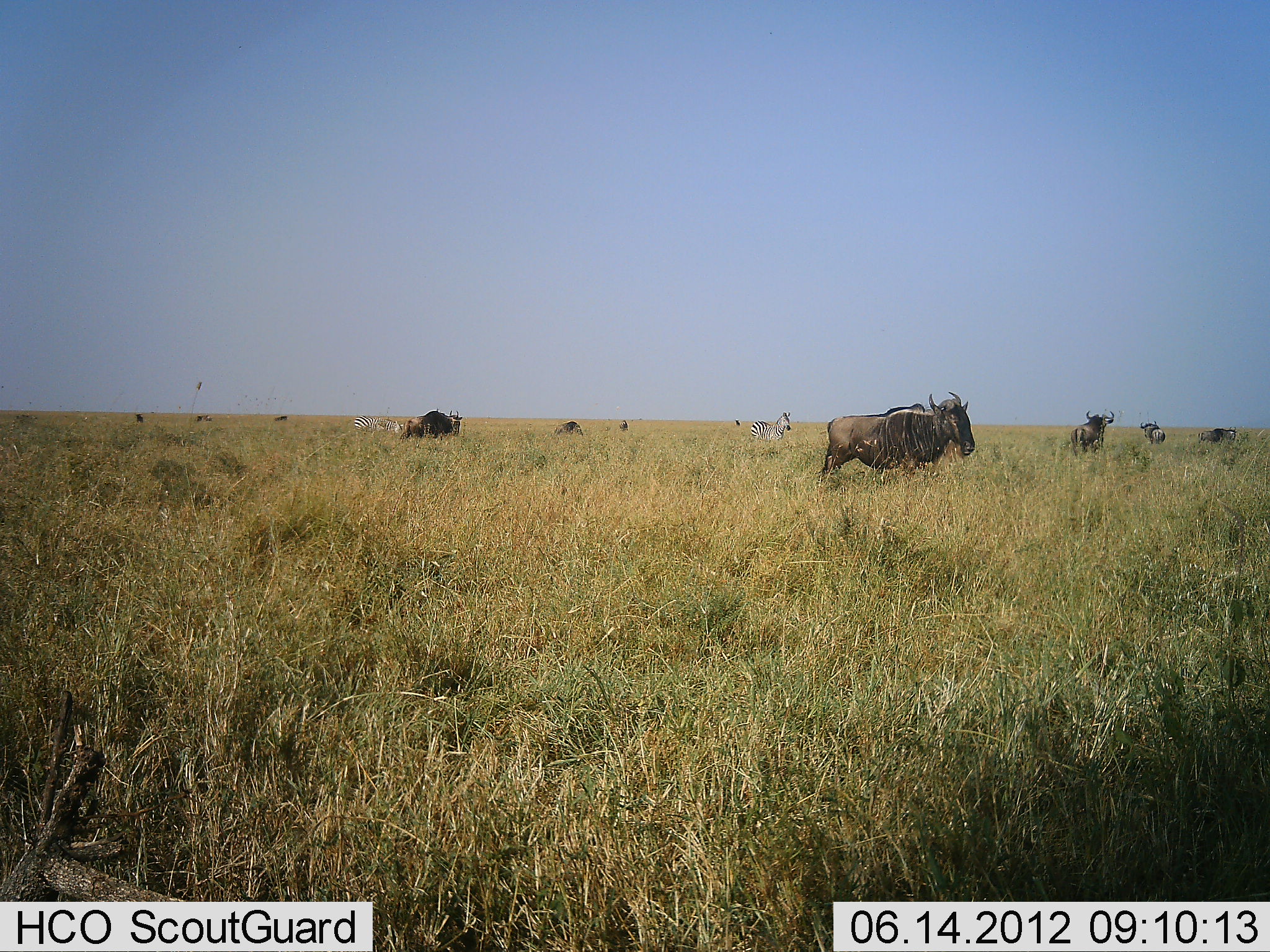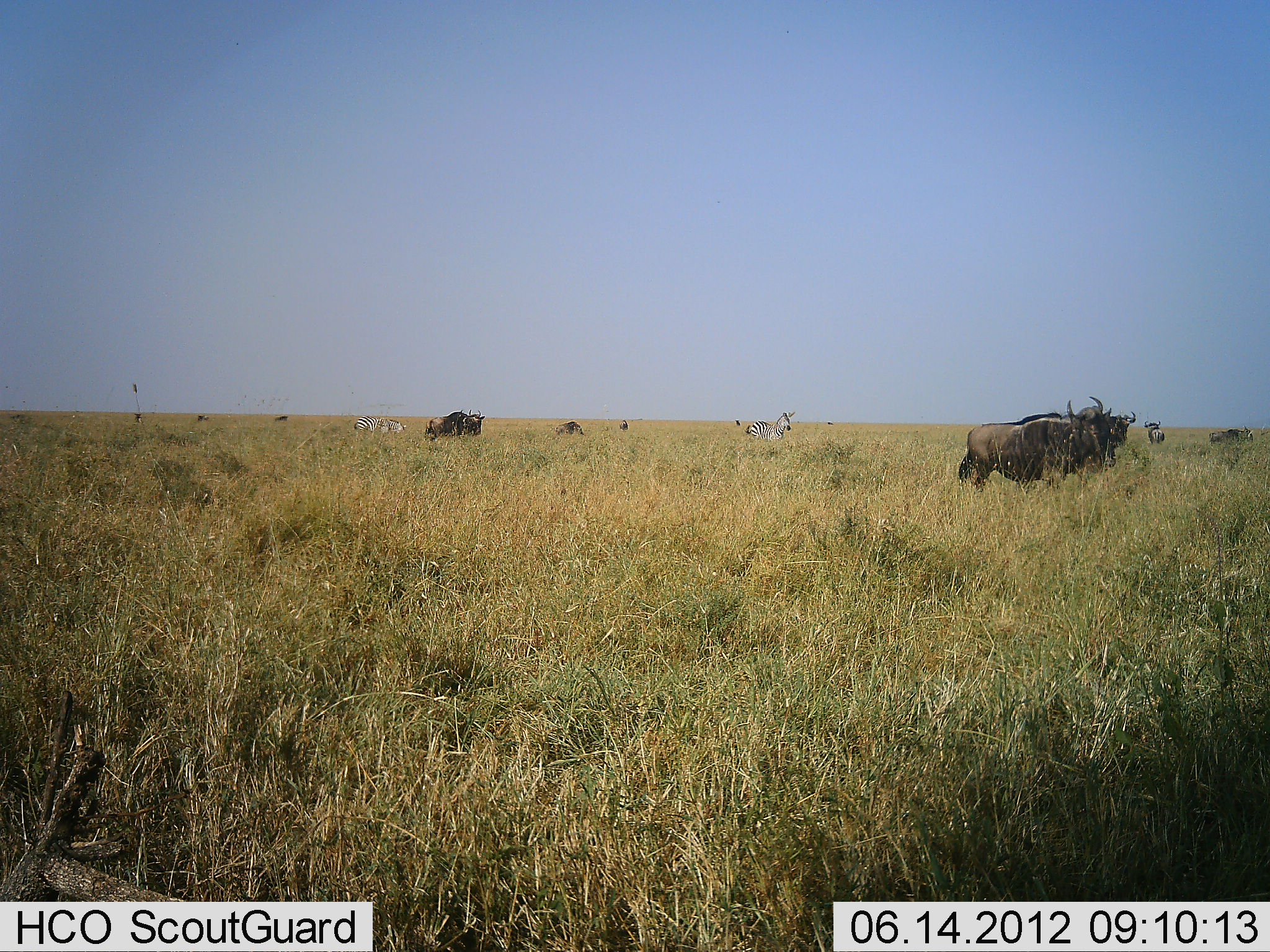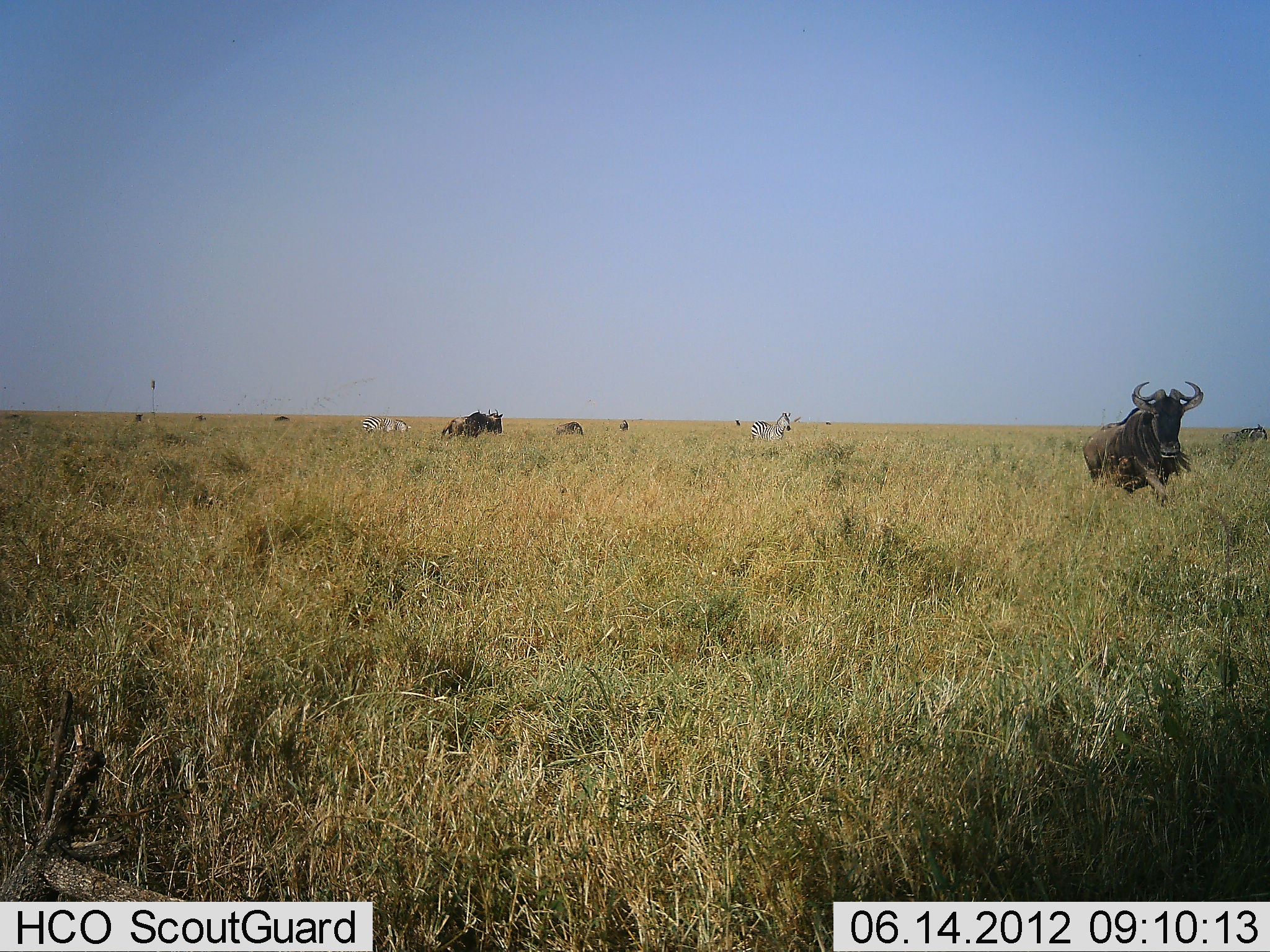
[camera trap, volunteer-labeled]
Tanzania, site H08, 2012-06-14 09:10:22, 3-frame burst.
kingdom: Animalia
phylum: Chordata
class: Mammalia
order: Artiodactyla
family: Bovidae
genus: Connochaetes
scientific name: Connochaetes taurinus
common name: blue wildebeest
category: wildebeest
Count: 6.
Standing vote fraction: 55%.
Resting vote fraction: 0%.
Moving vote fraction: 55%.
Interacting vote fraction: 9%.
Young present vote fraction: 0%.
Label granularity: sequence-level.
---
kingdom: Animalia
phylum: Chordata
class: Mammalia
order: Perissodactyla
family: Equidae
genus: Equus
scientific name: Equus quagga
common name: plains zebra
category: zebra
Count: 2.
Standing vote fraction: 80%.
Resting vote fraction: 0%.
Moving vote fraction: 20%.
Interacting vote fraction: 0%.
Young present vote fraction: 0%.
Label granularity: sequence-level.